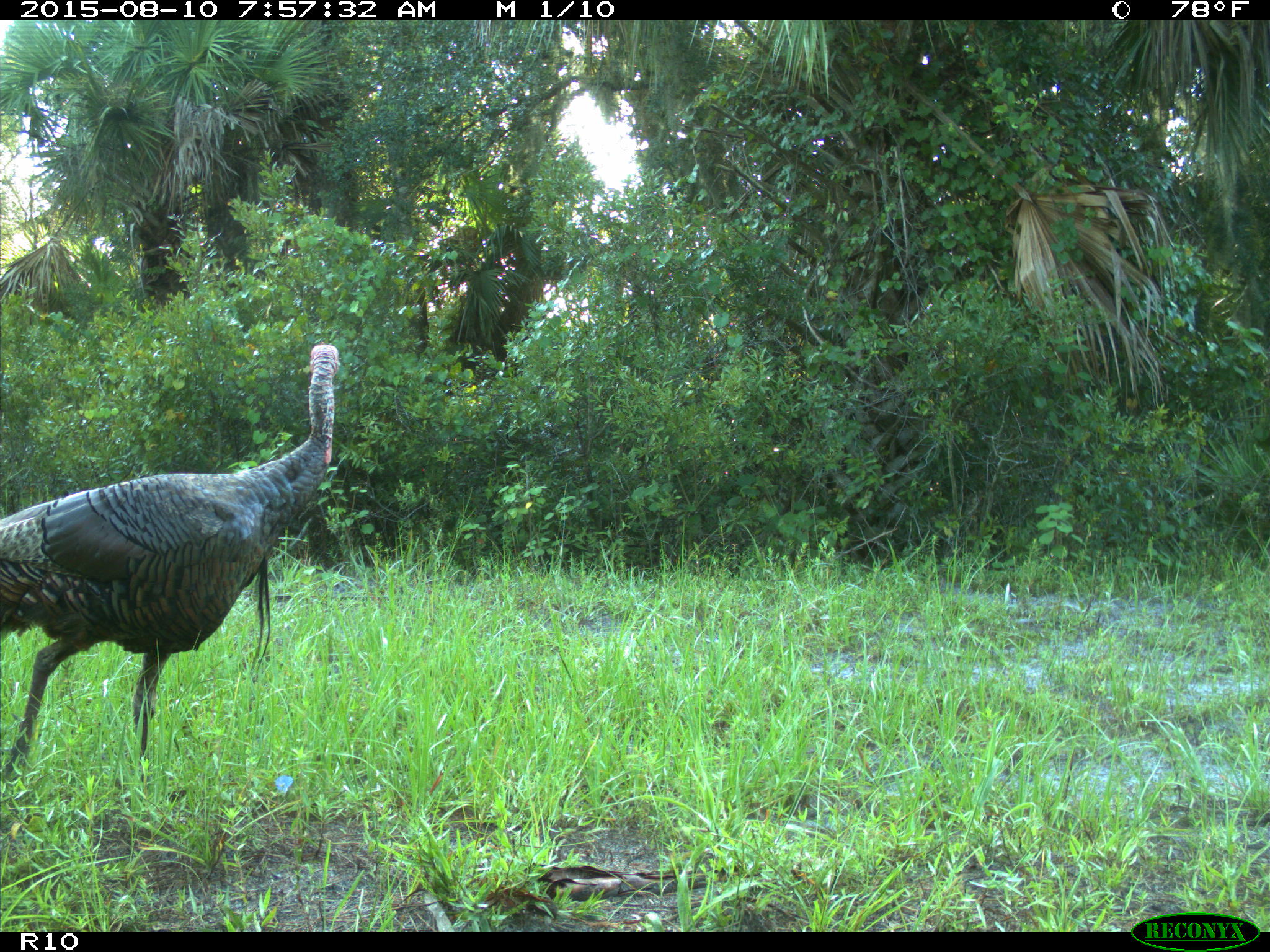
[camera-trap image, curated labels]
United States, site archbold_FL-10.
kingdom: Animalia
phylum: Chordata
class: Aves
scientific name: Aves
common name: birds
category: unidentified bird